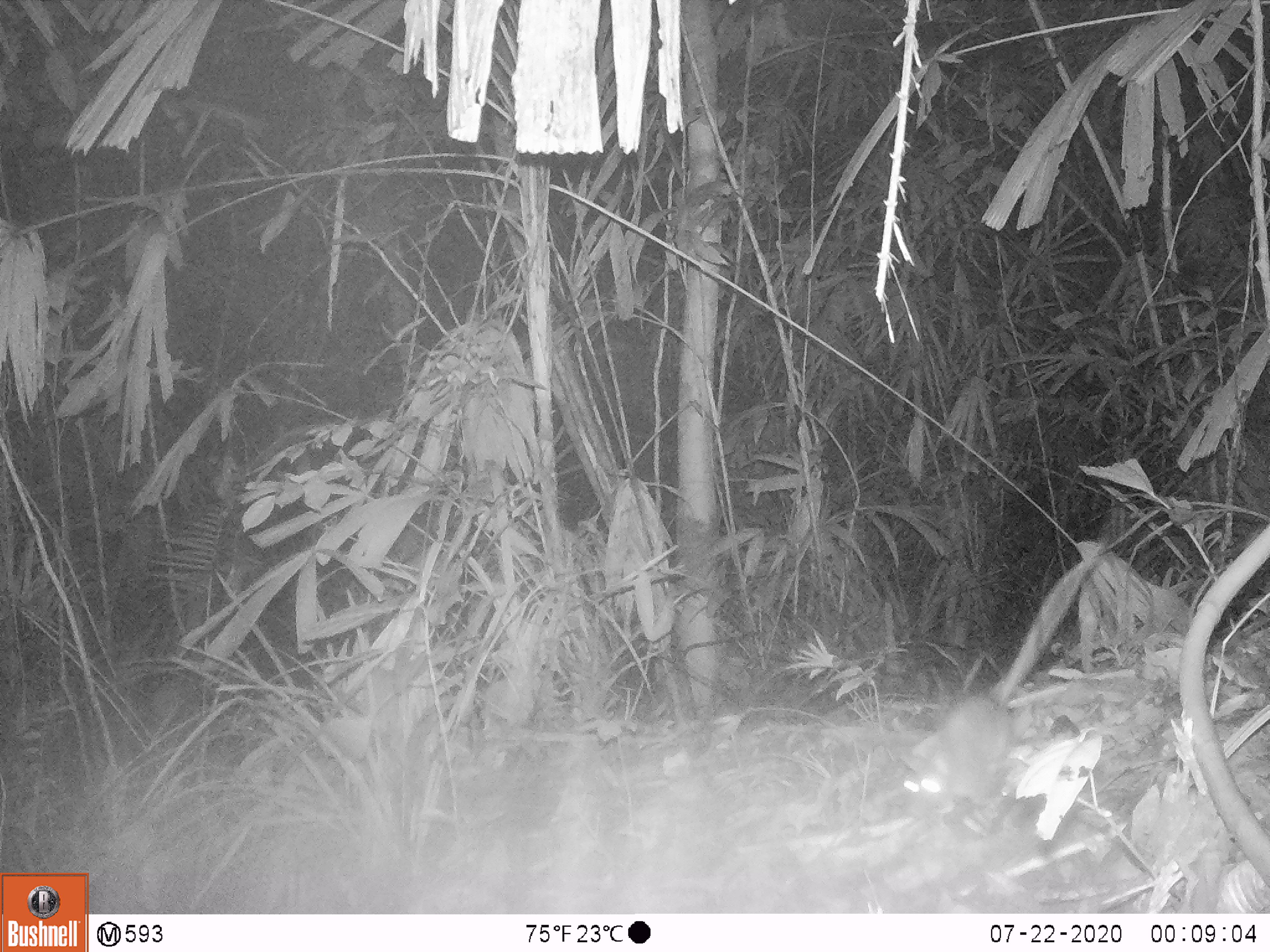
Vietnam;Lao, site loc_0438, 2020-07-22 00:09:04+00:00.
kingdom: Animalia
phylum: Chordata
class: Mammalia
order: Rodentia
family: Muridae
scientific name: Muridae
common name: old-world mice and rats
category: unidentified murid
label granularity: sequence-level